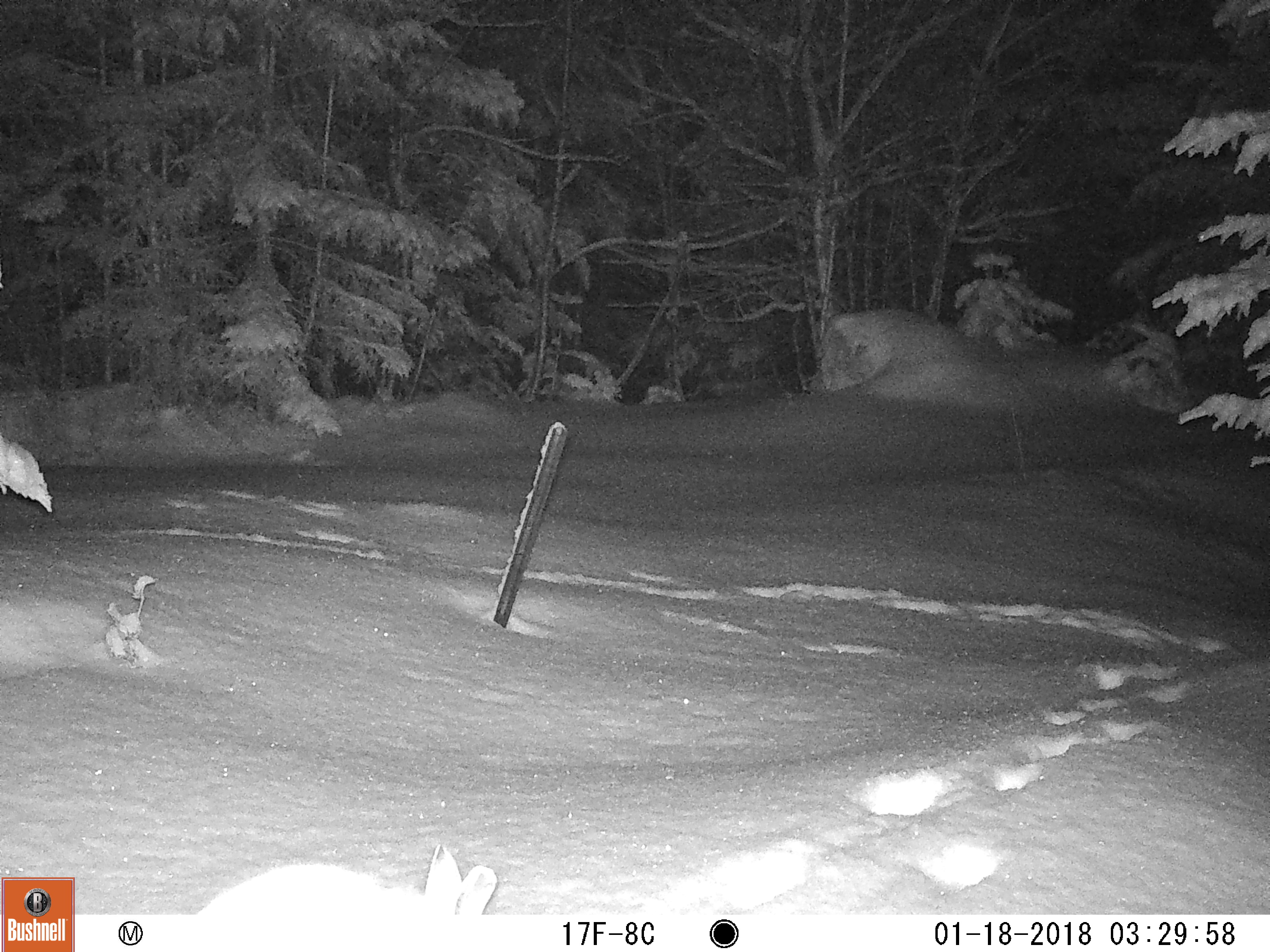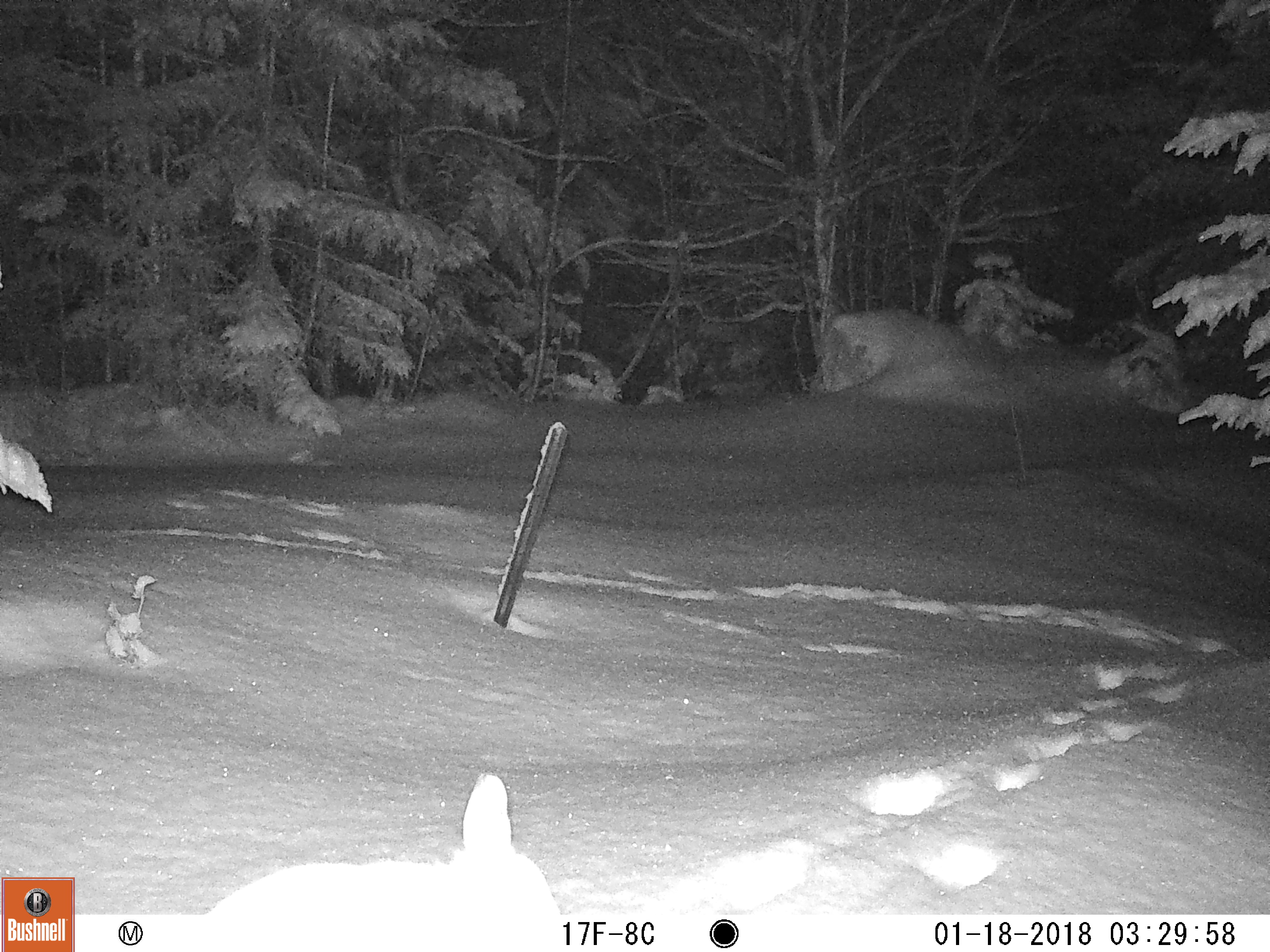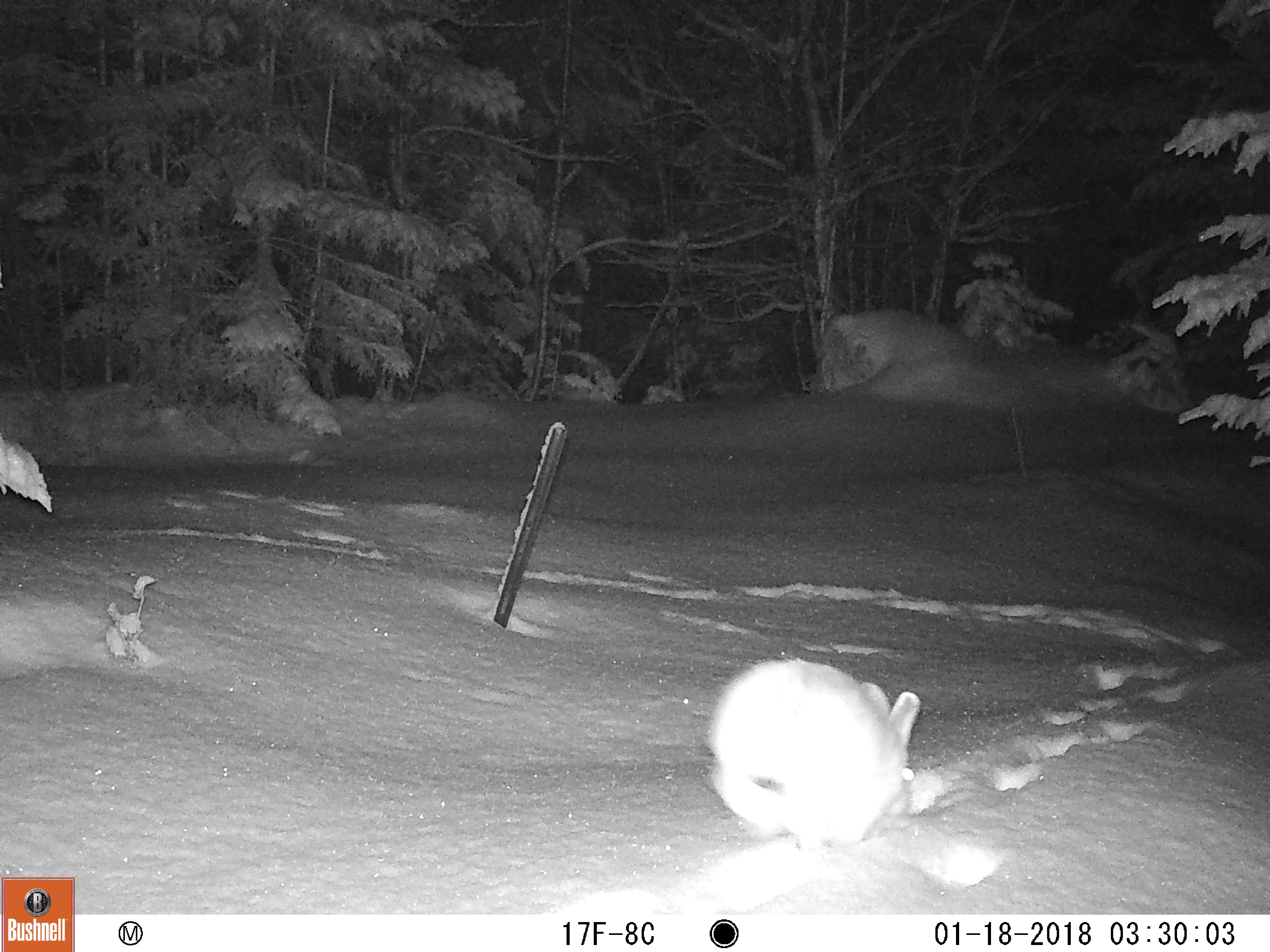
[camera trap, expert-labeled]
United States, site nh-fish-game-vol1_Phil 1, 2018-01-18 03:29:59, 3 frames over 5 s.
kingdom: Animalia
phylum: Chordata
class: Mammalia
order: Lagomorpha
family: Leporidae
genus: Lepus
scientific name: Lepus americanus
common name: snowshoe hare